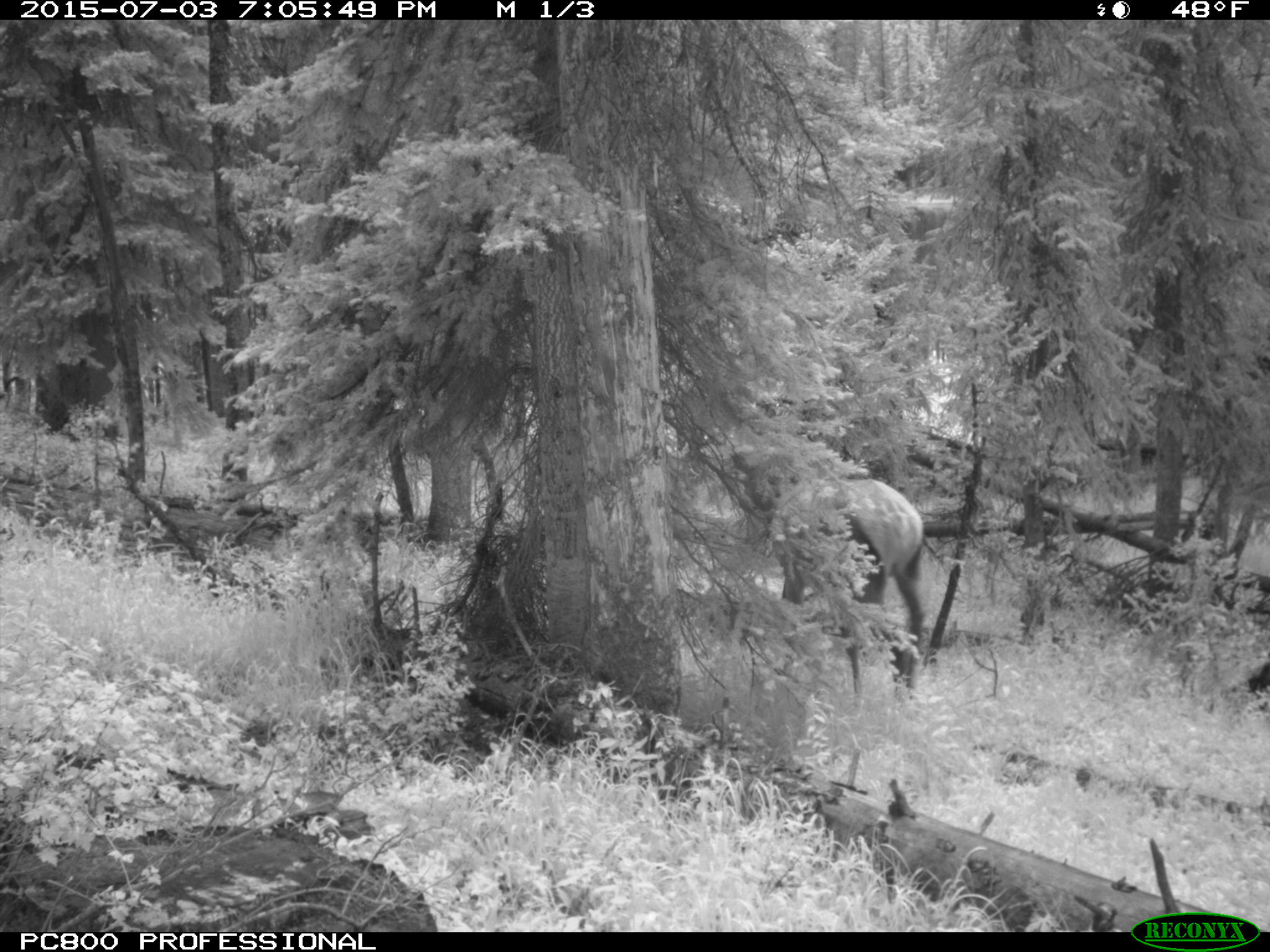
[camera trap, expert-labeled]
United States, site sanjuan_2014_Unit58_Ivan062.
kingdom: Animalia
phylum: Chordata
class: Mammalia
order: Artiodactyla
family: Cervidae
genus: Cervus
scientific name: Cervus elaphus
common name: red deer